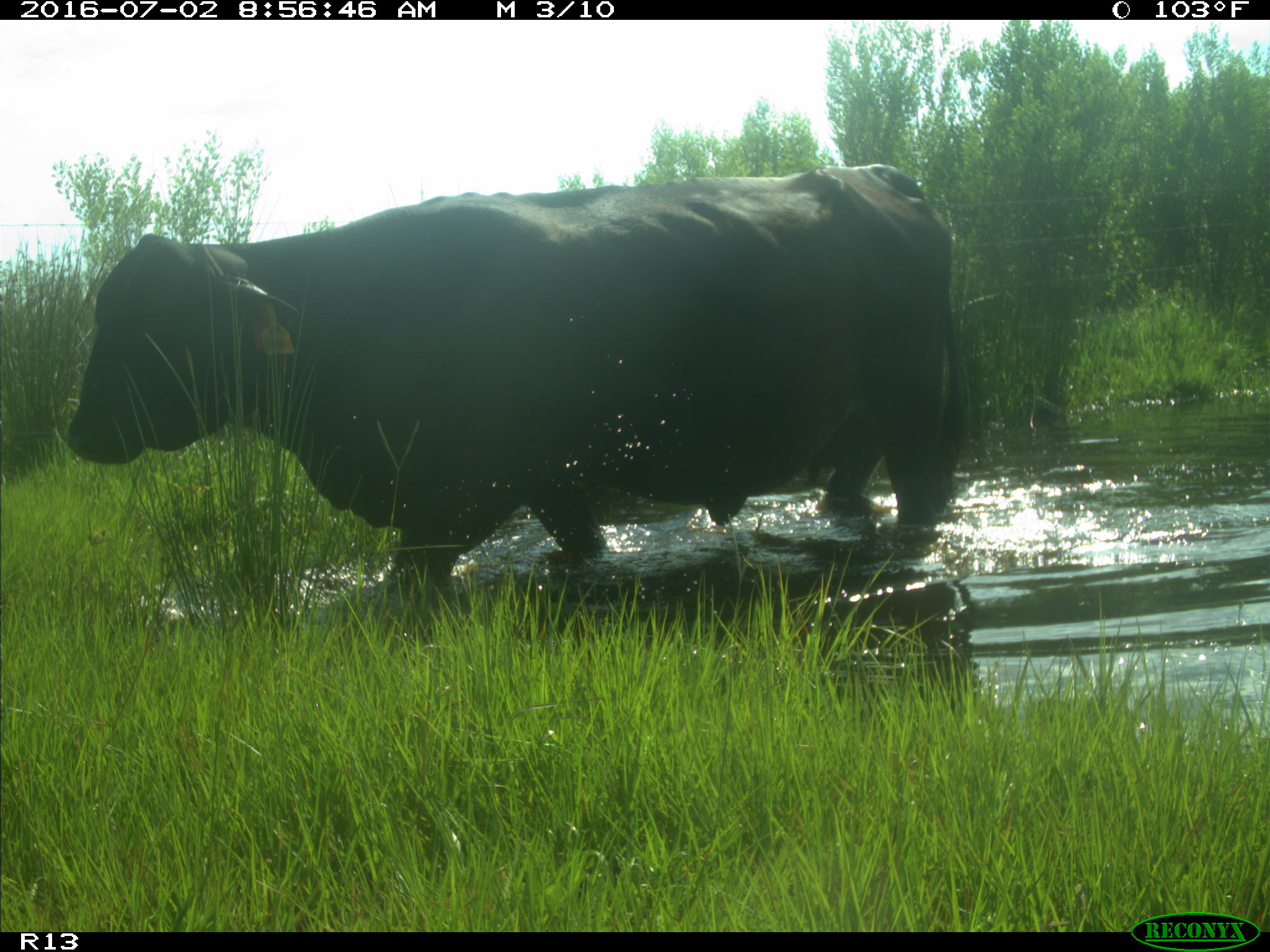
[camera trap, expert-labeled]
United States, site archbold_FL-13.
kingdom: Animalia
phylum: Chordata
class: Mammalia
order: Artiodactyla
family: Bovidae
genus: Bos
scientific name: Bos taurus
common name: domestic cow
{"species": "Bos taurus (domestic cow)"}